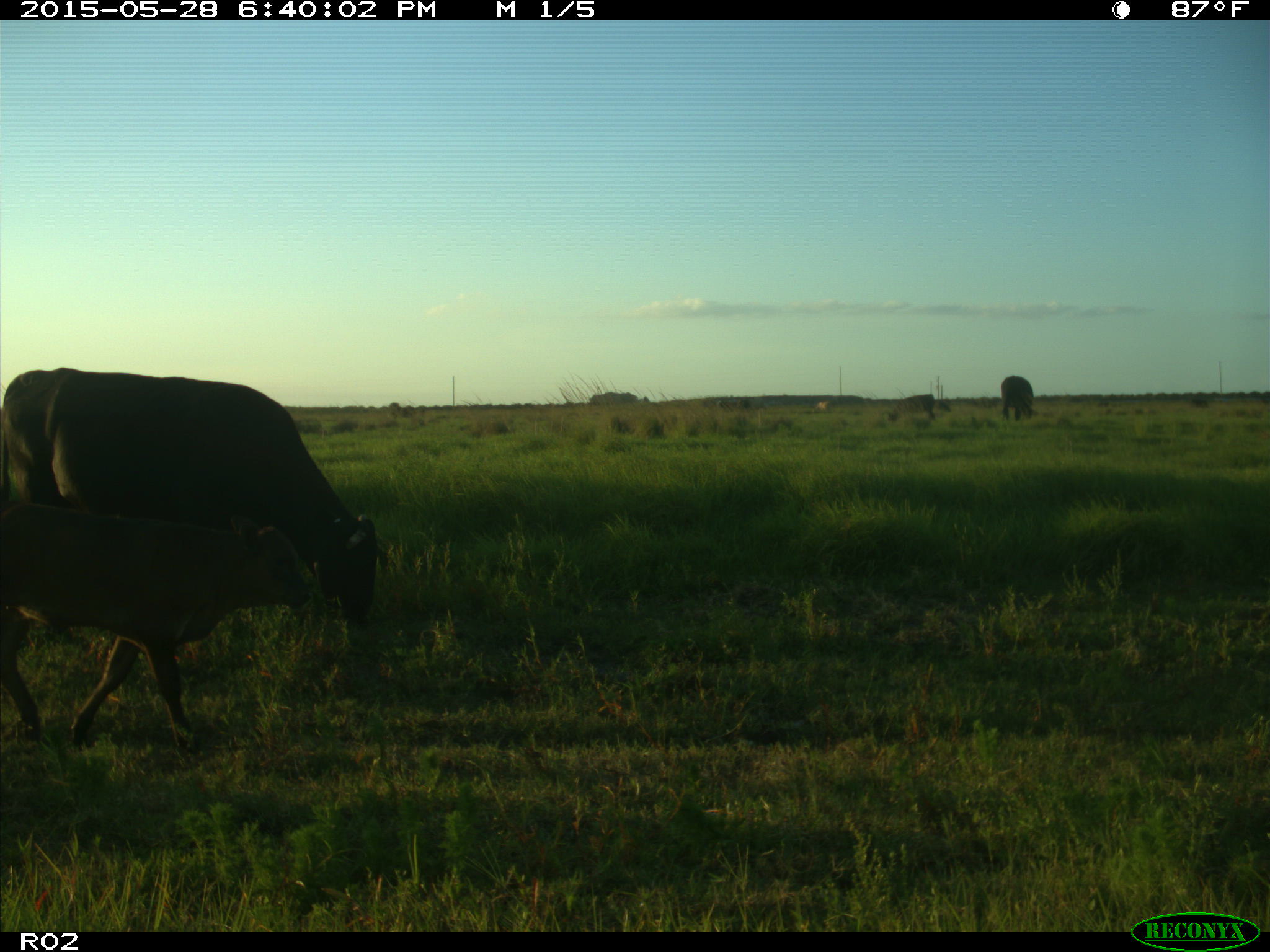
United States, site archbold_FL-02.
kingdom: Animalia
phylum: Chordata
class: Mammalia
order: Artiodactyla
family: Bovidae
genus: Bos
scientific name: Bos taurus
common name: domestic cow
Bos taurus (domestic cow).